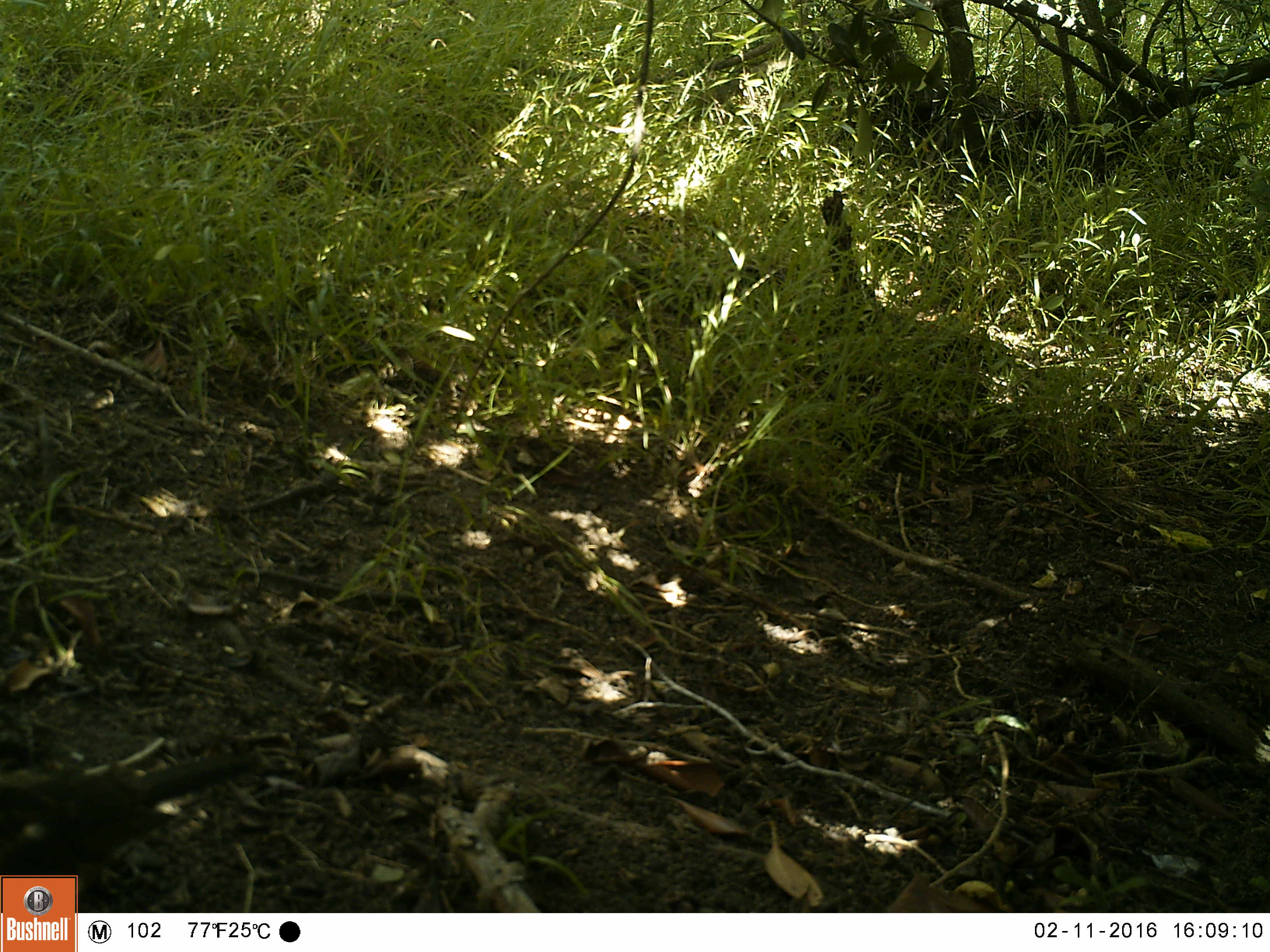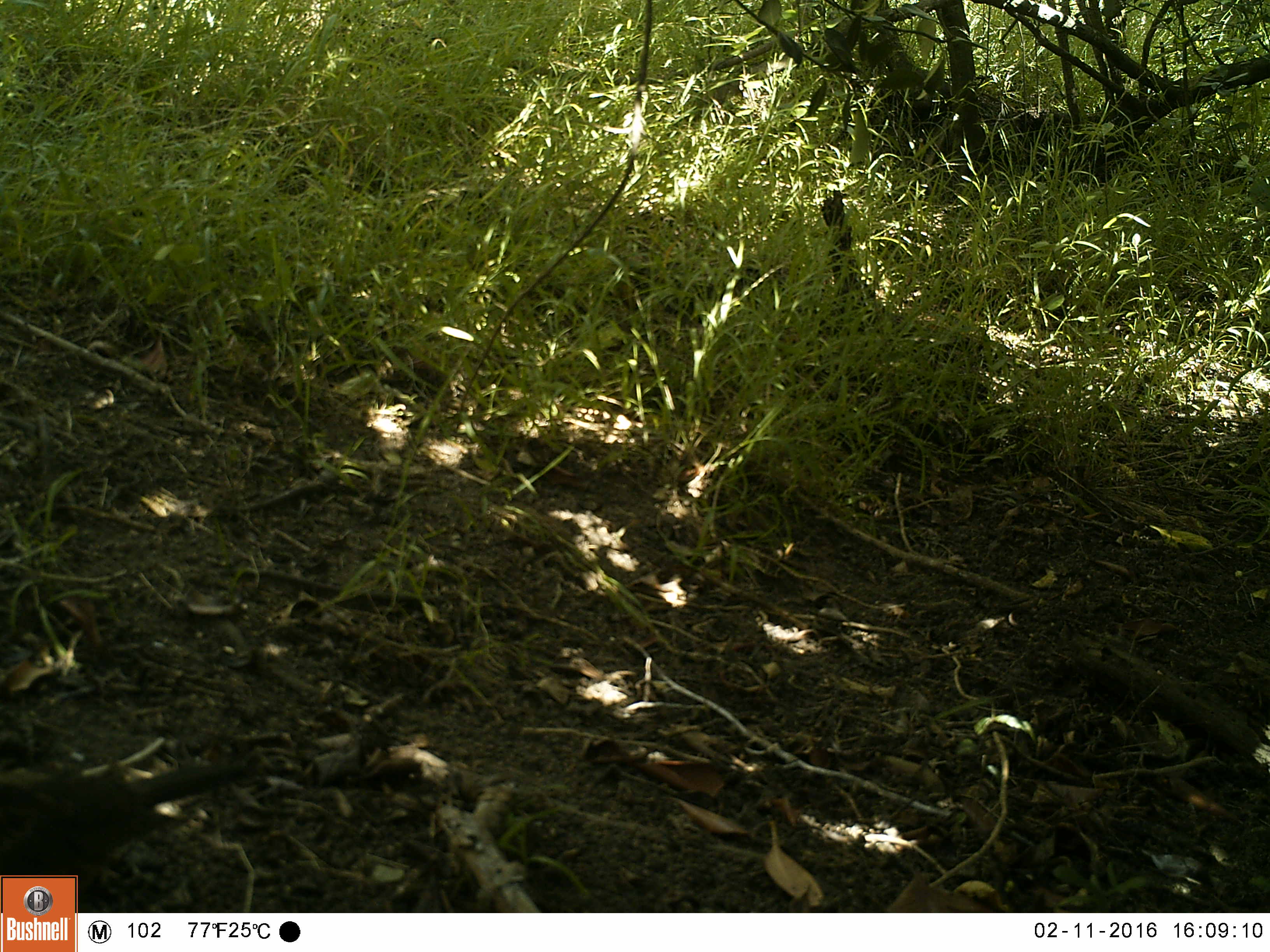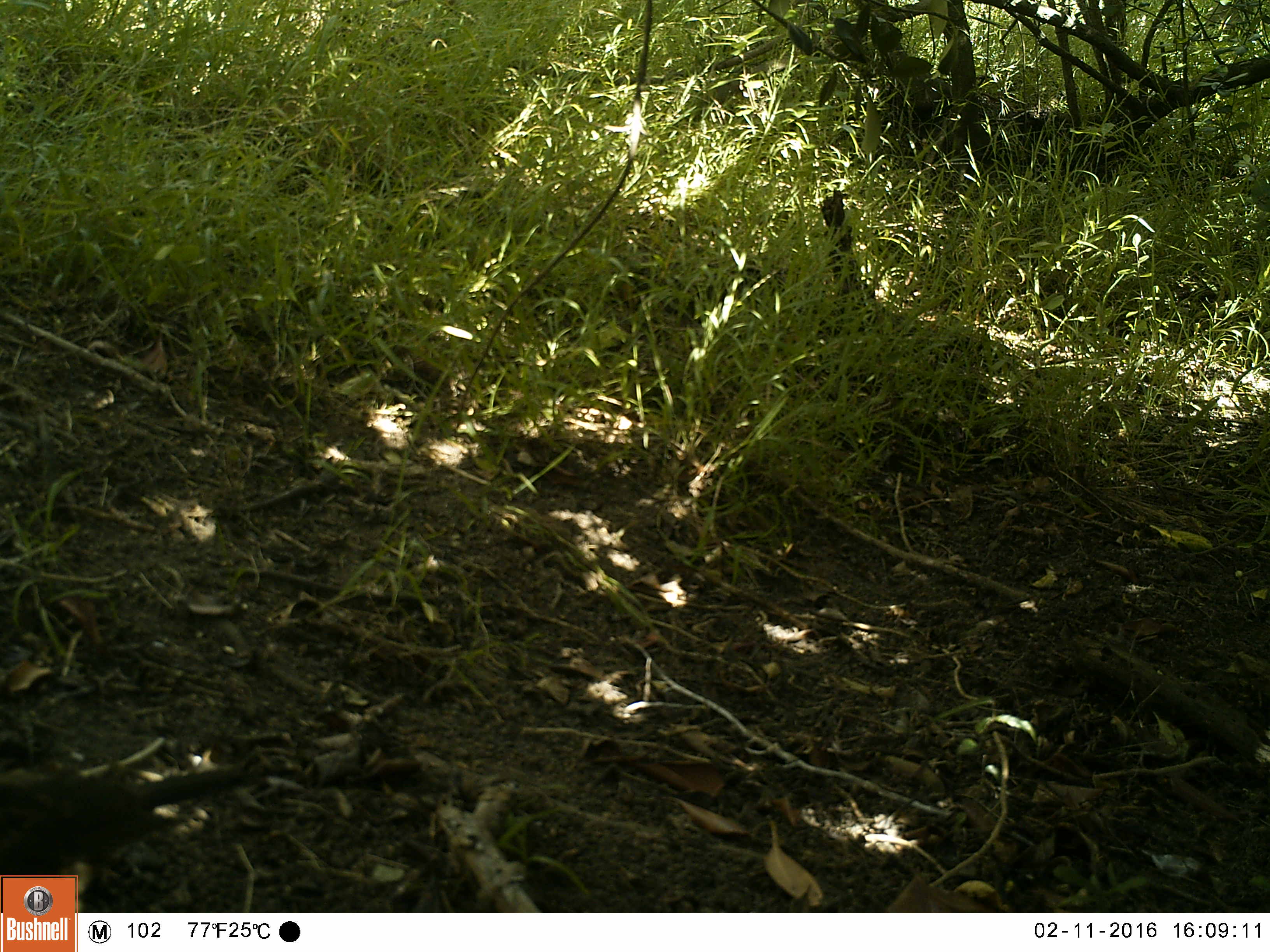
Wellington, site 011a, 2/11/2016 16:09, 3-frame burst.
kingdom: Animalia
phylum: Chordata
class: Aves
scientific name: Aves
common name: bird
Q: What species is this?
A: Bird (Aves).